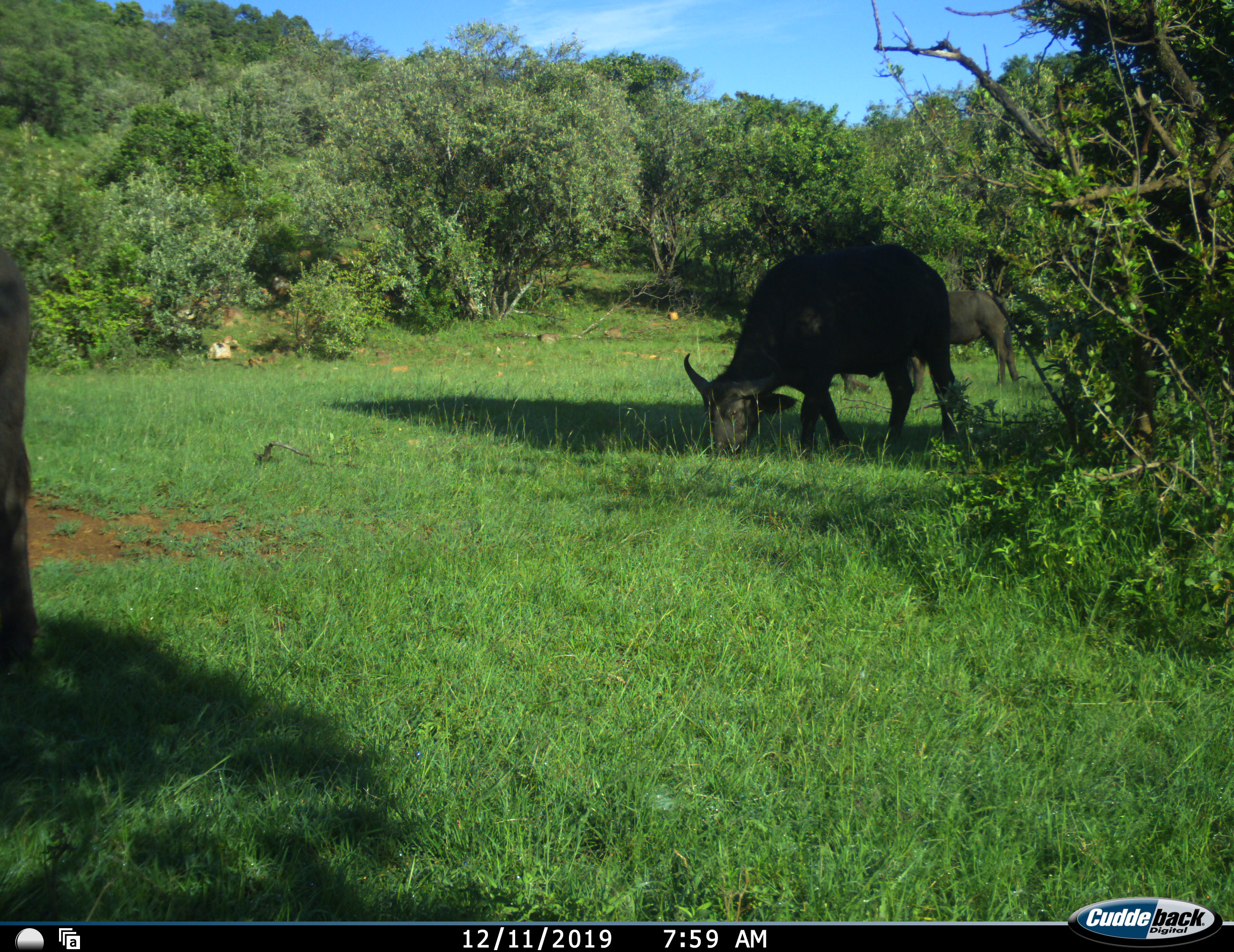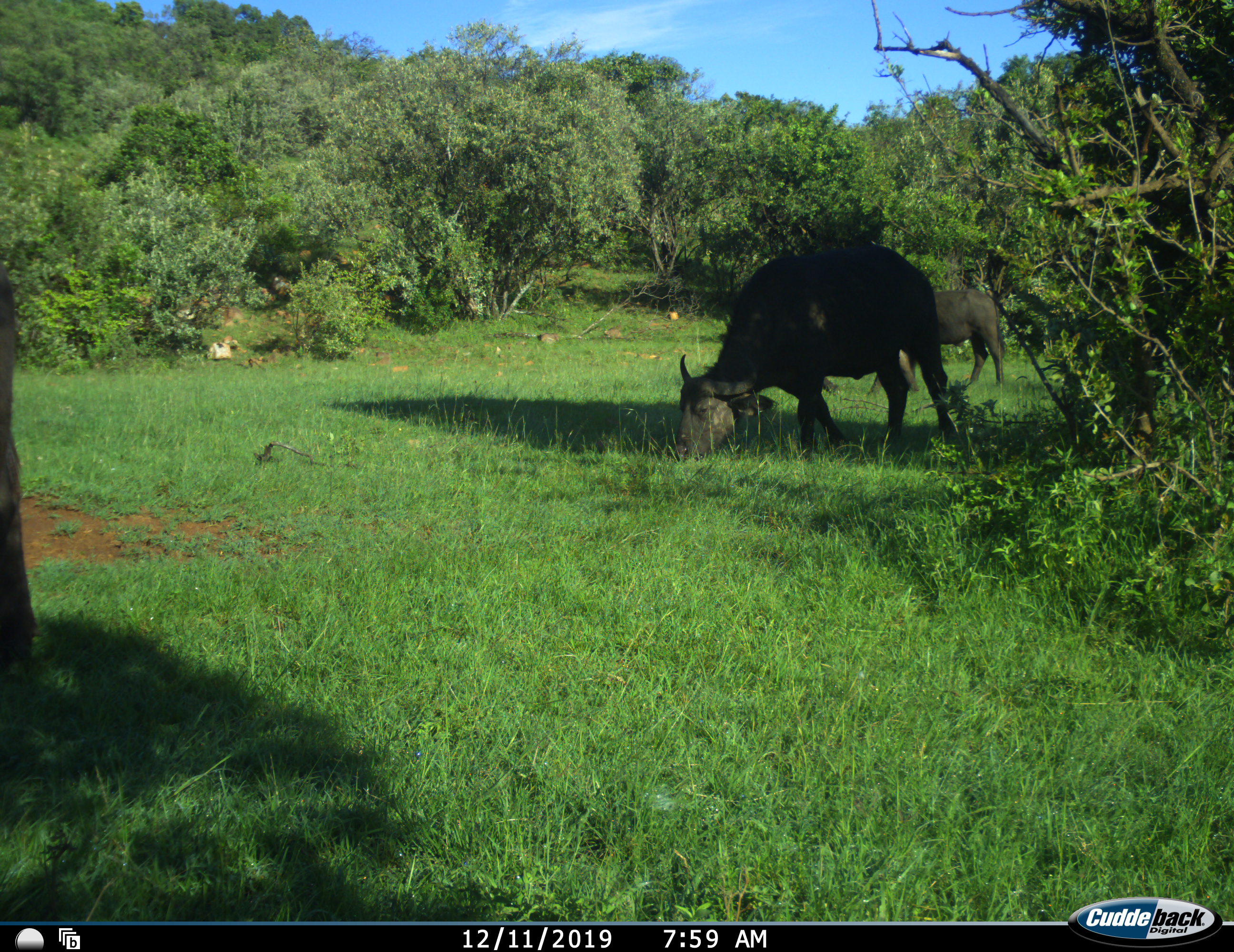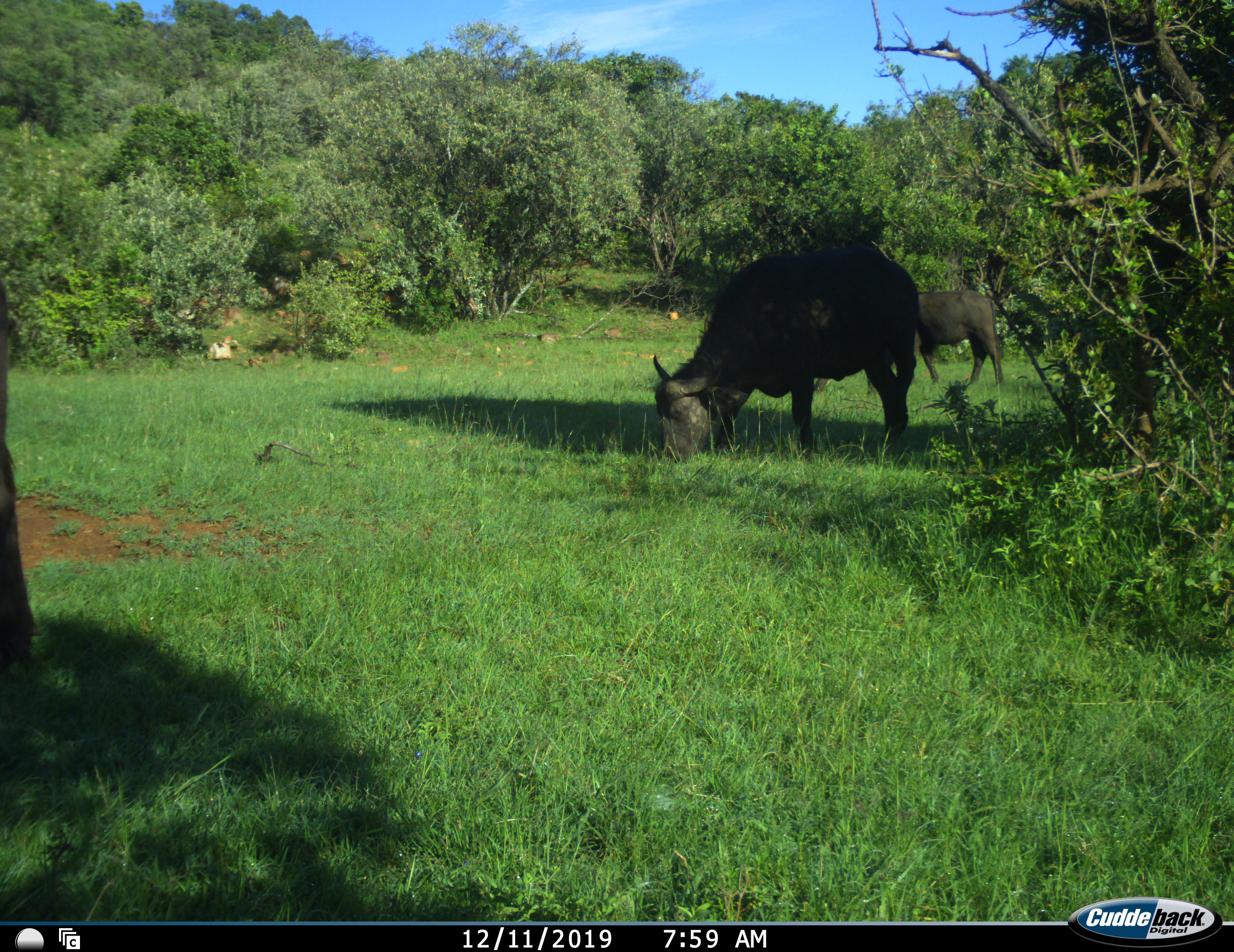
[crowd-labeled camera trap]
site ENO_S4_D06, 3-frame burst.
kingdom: Animalia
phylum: Chordata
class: Mammalia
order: Artiodactyla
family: Bovidae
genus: Syncerus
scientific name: Syncerus caffer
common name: african buffalo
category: buffalo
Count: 3.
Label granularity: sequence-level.